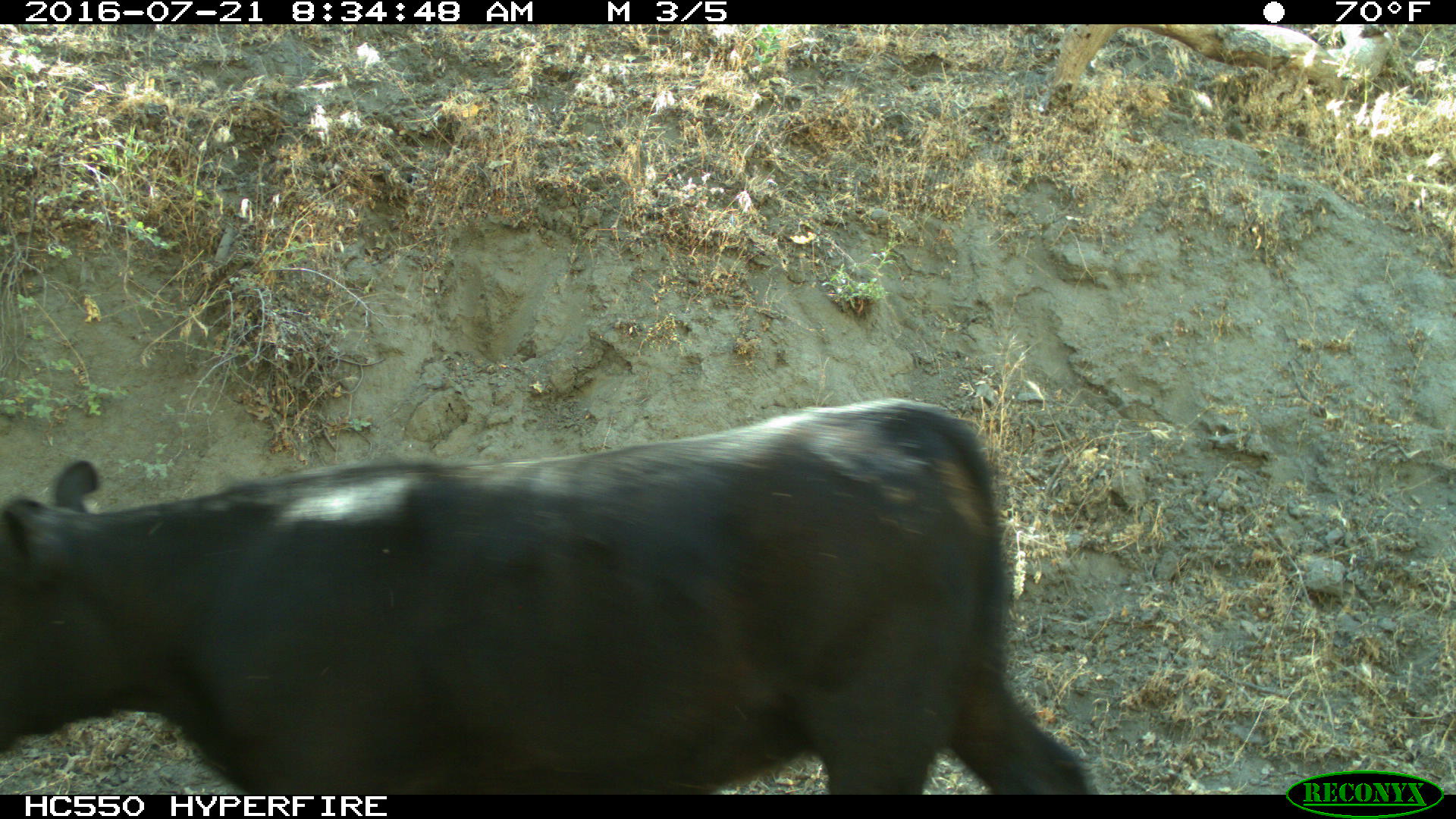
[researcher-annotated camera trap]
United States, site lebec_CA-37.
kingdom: Animalia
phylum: Chordata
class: Mammalia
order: Artiodactyla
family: Bovidae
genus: Bos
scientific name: Bos taurus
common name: domestic cow